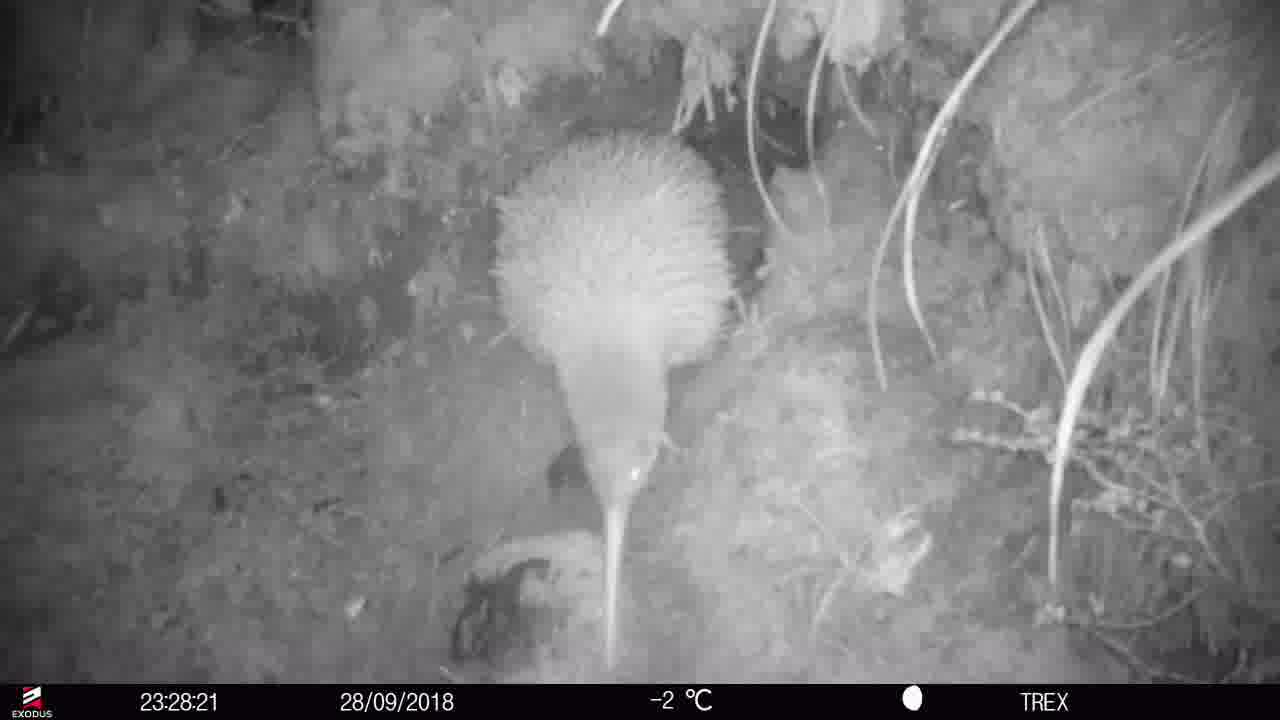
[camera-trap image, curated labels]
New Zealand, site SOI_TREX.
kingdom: Animalia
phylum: Chordata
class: Aves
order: Apterygiformes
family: Apterygidae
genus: Apteryx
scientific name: Apteryx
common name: kiwi